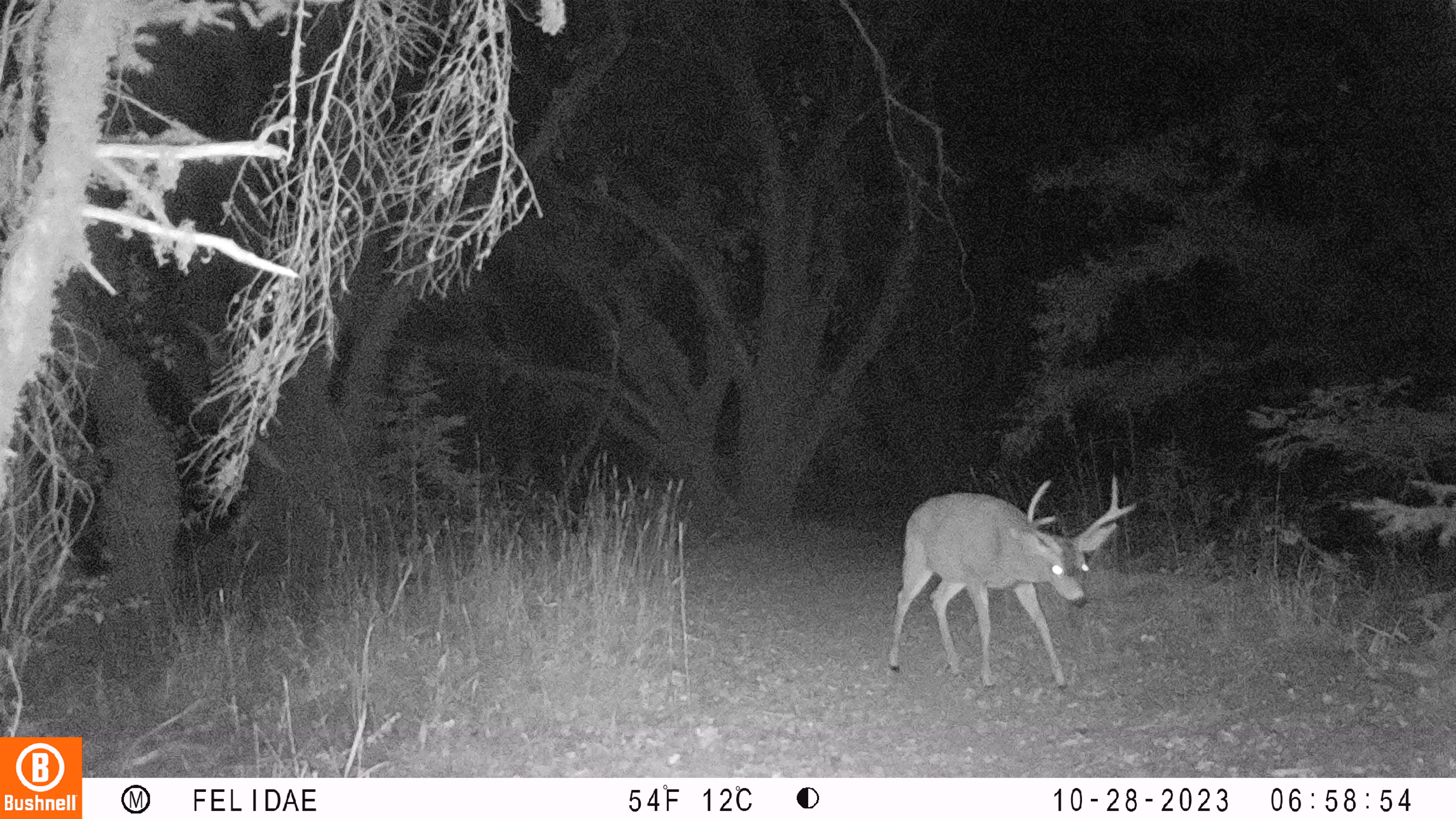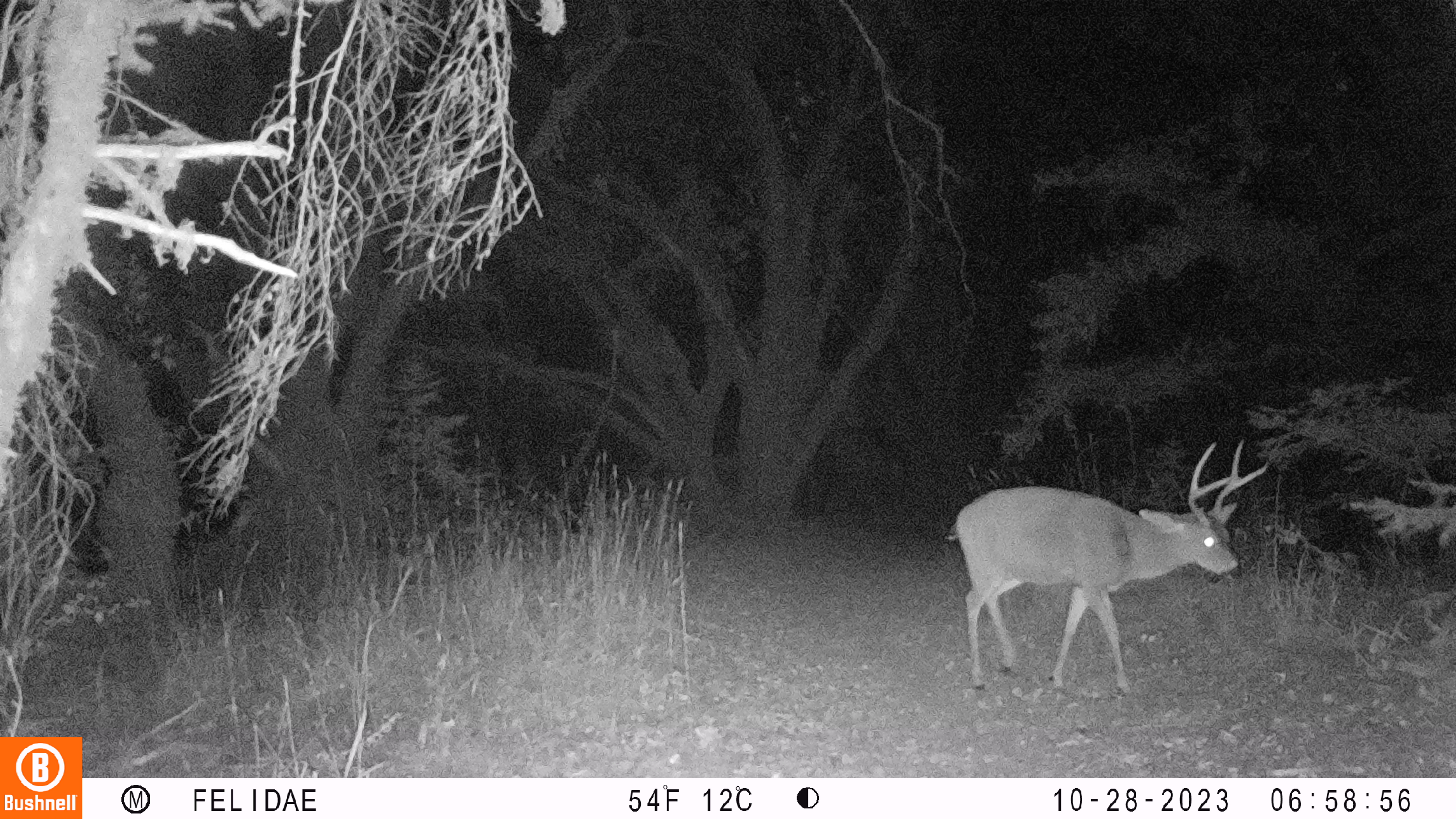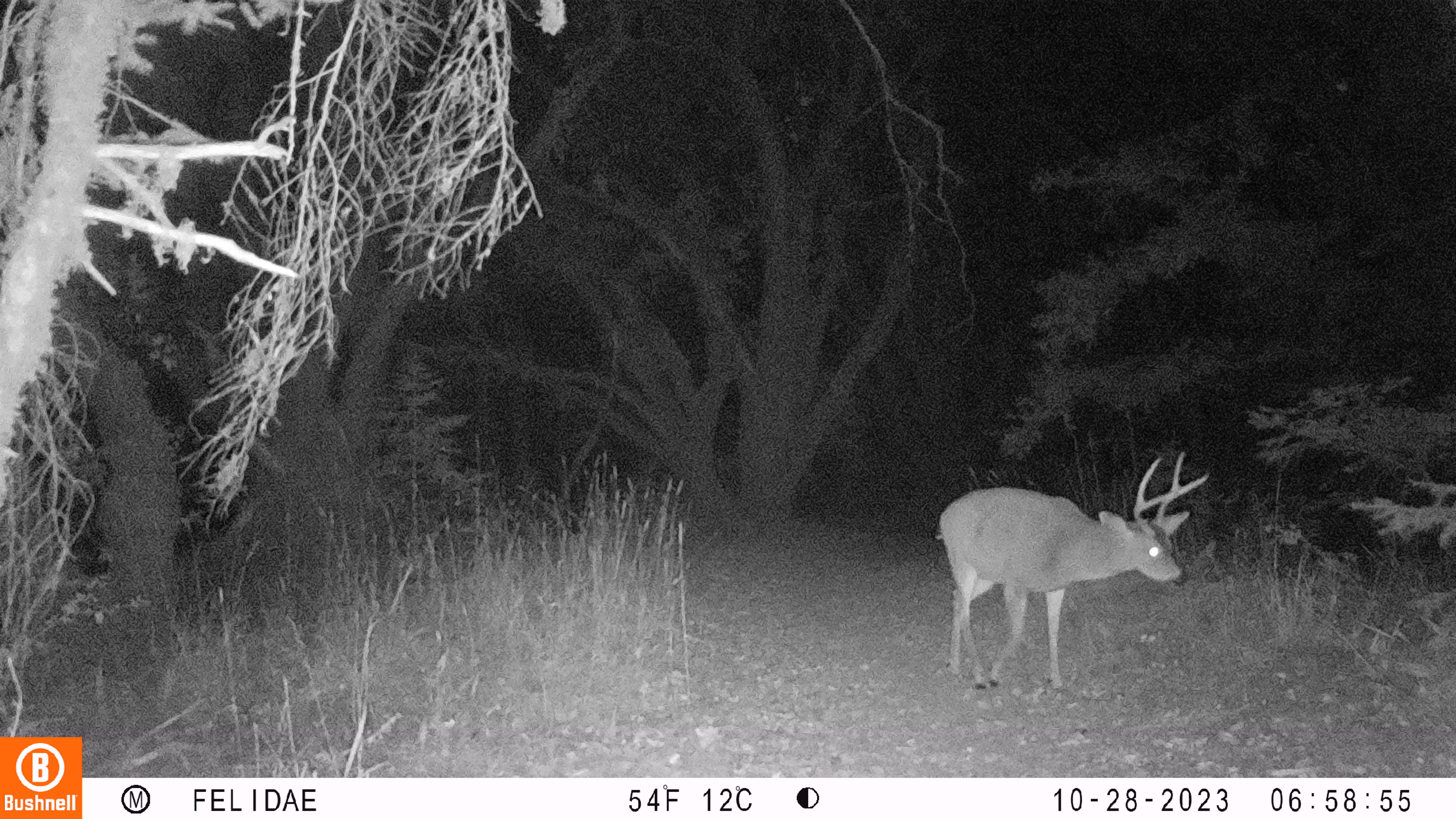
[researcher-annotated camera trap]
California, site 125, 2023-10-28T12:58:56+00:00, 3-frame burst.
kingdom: Animalia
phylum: Chordata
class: Mammalia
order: Artiodactyla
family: Cervidae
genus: Odocoileus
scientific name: Odocoileus hemionus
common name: mule deer